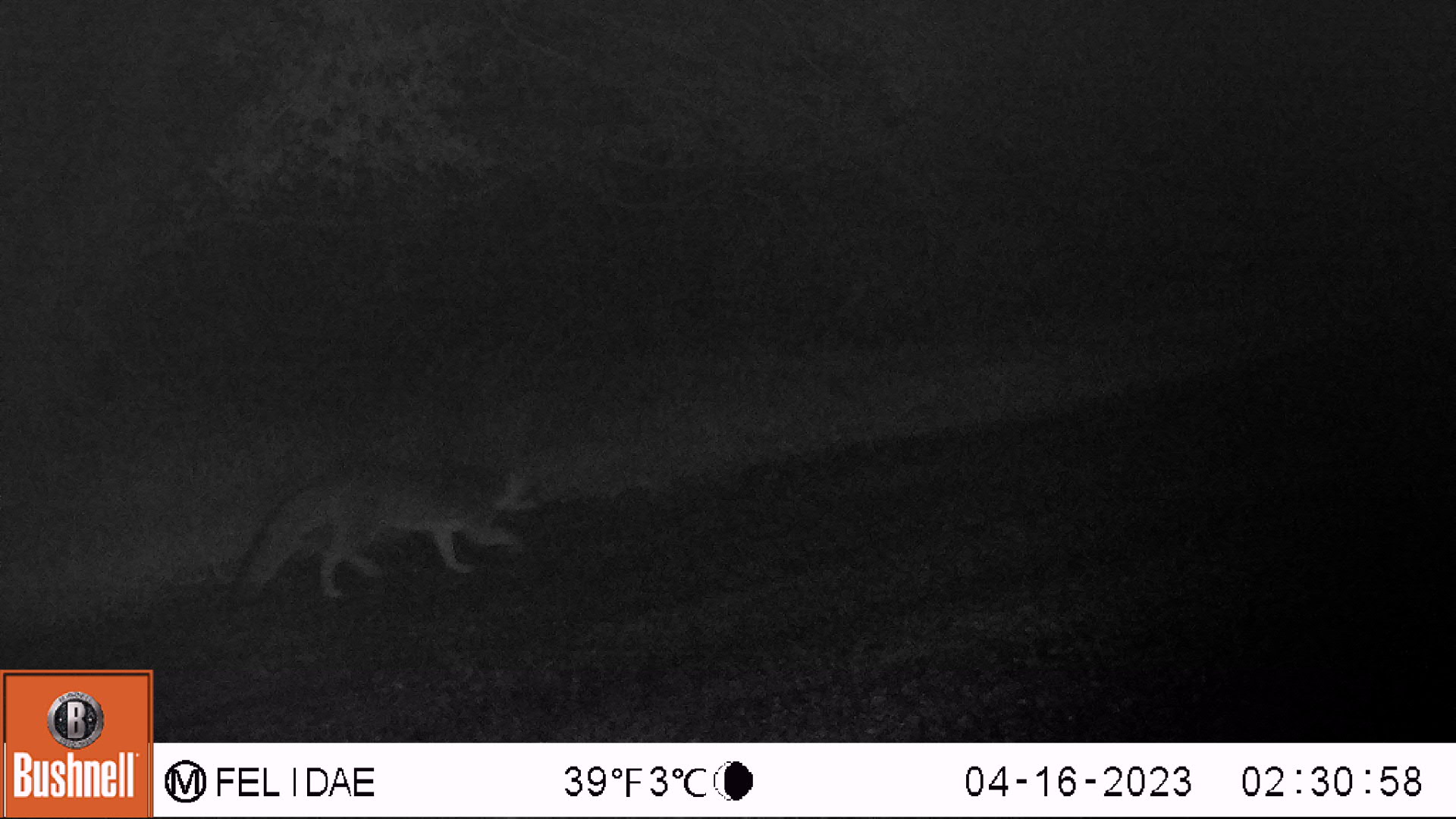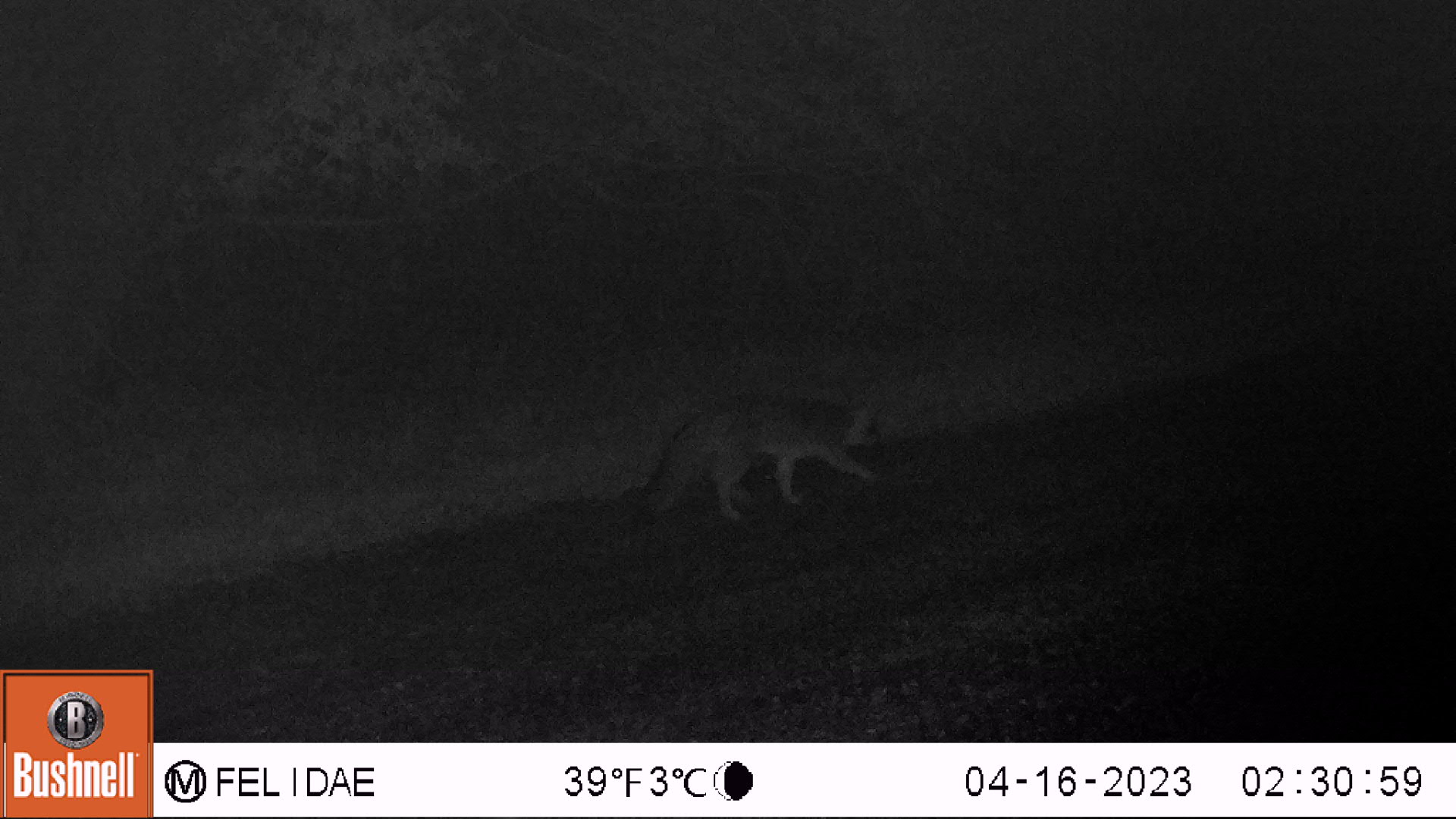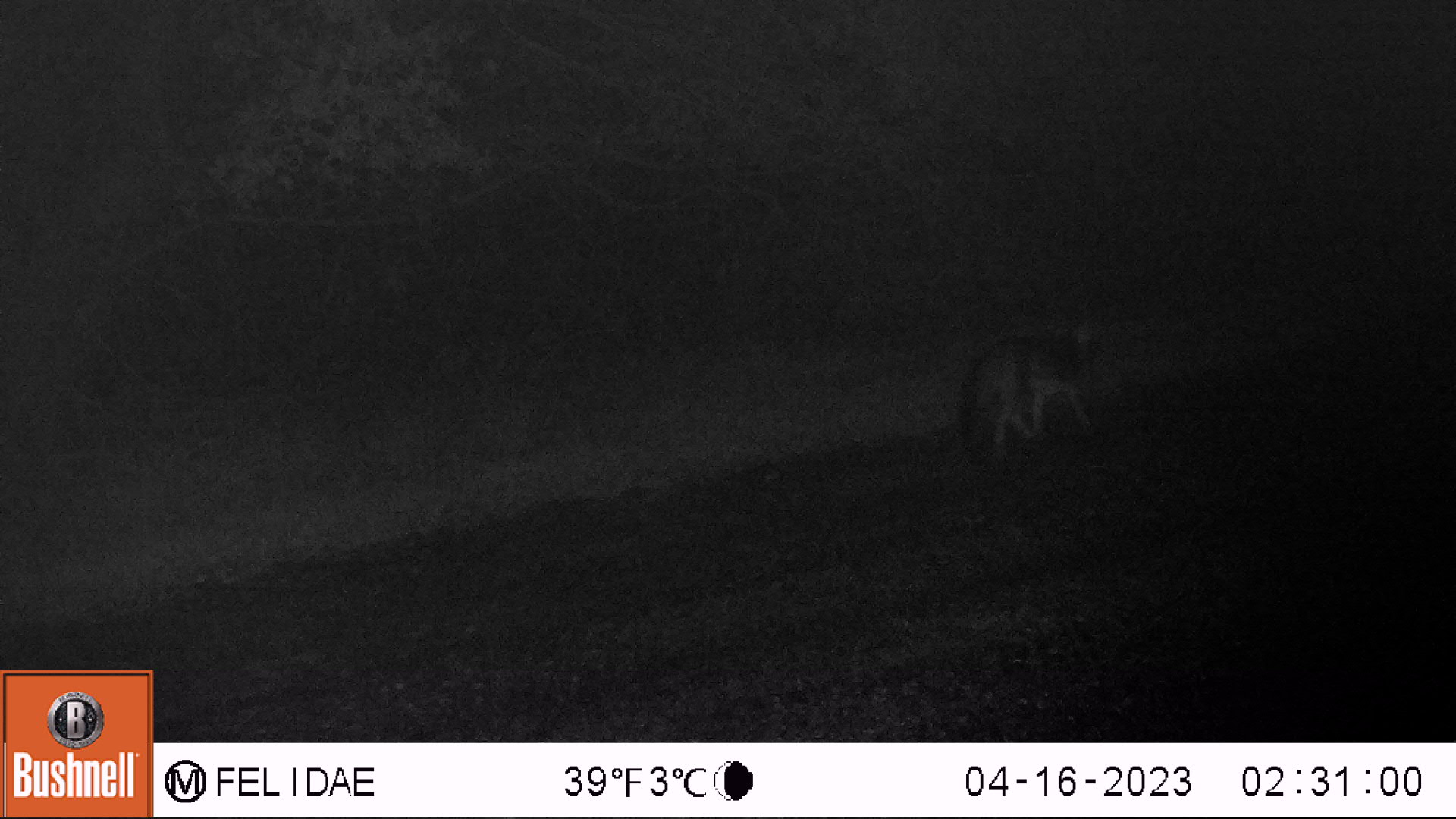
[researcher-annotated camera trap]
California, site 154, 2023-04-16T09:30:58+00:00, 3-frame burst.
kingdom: Animalia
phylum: Chordata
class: Mammalia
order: Carnivora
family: Canidae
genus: Urocyon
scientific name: Urocyon cinereoargenteus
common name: gray fox